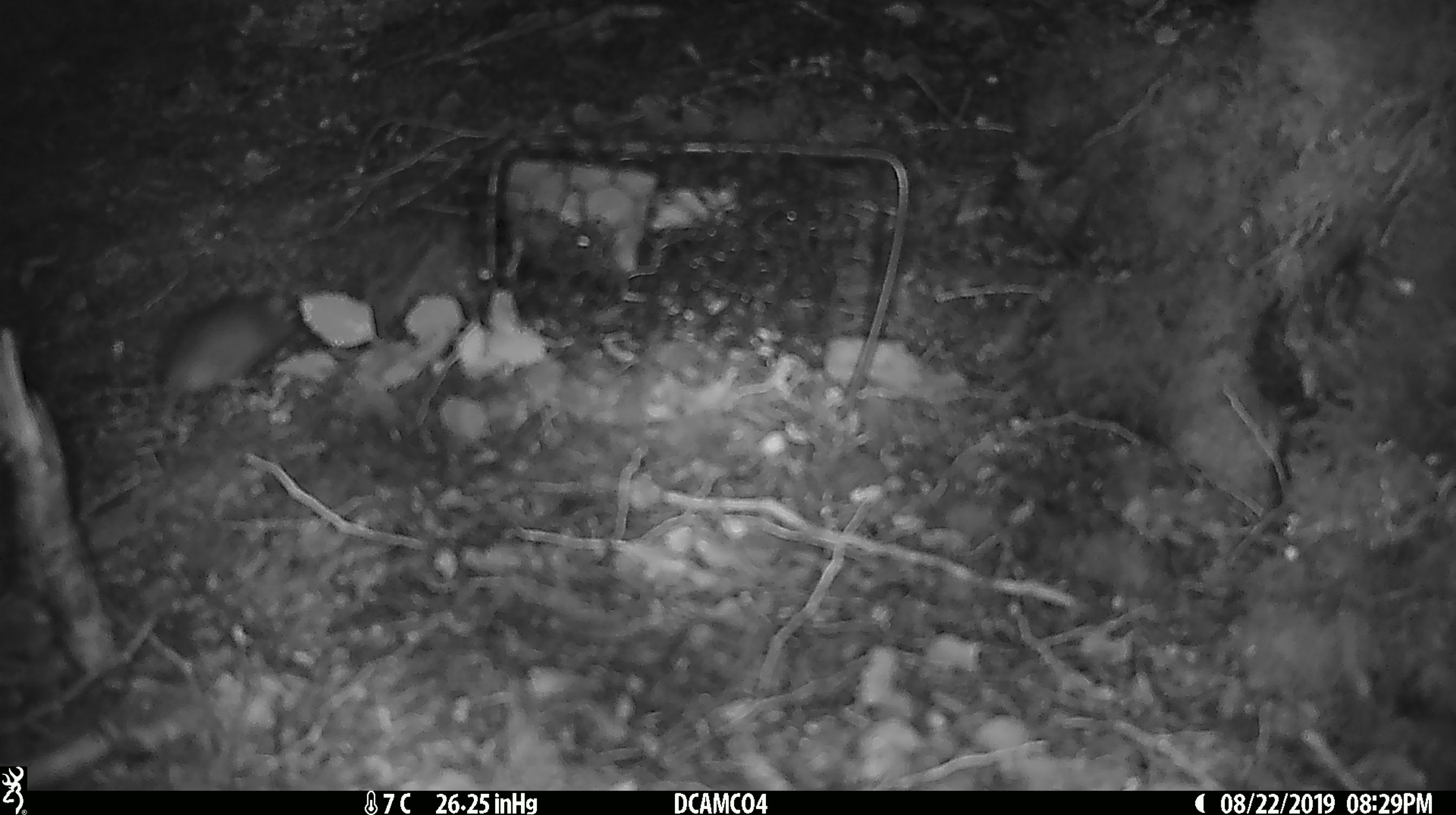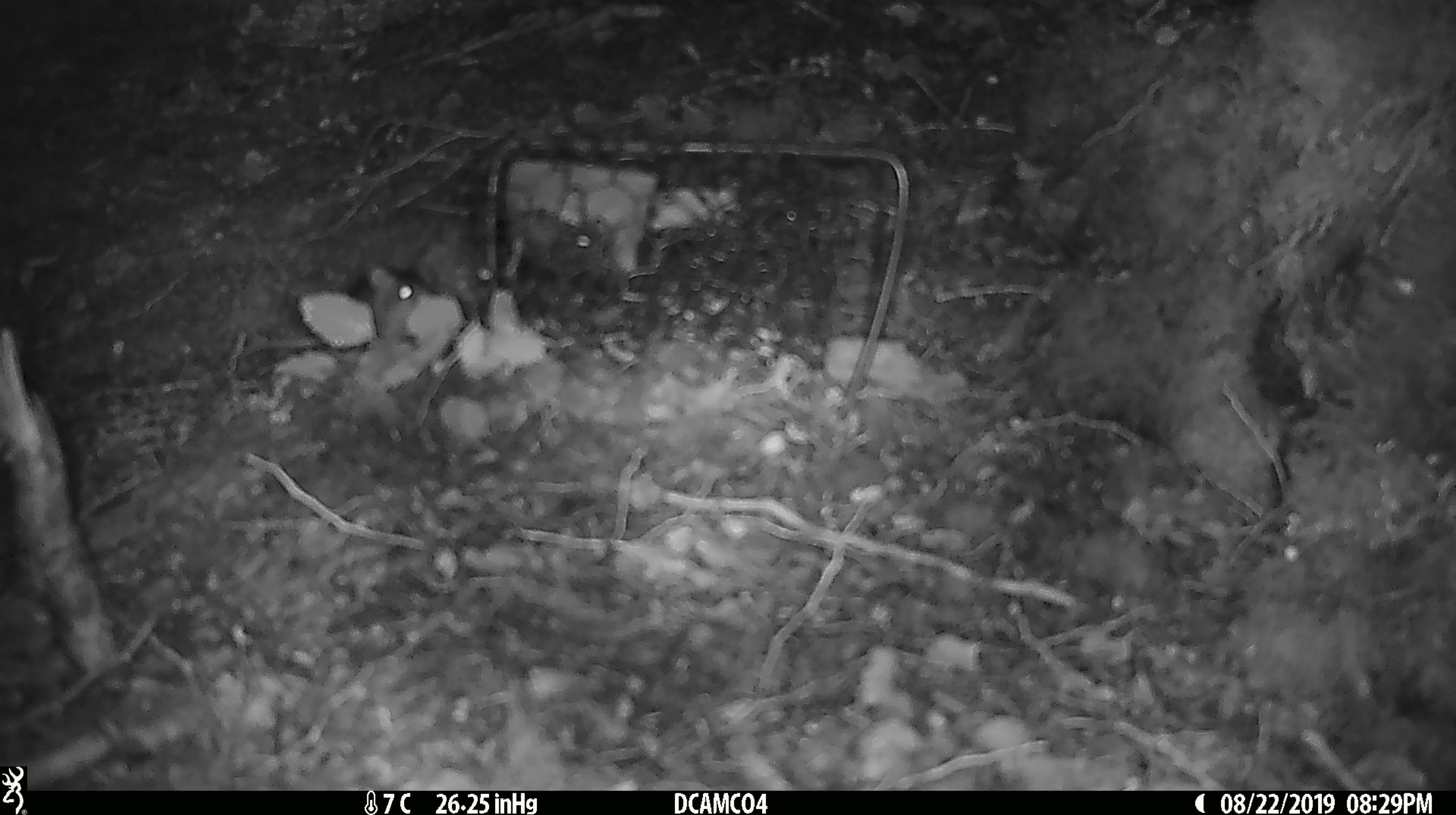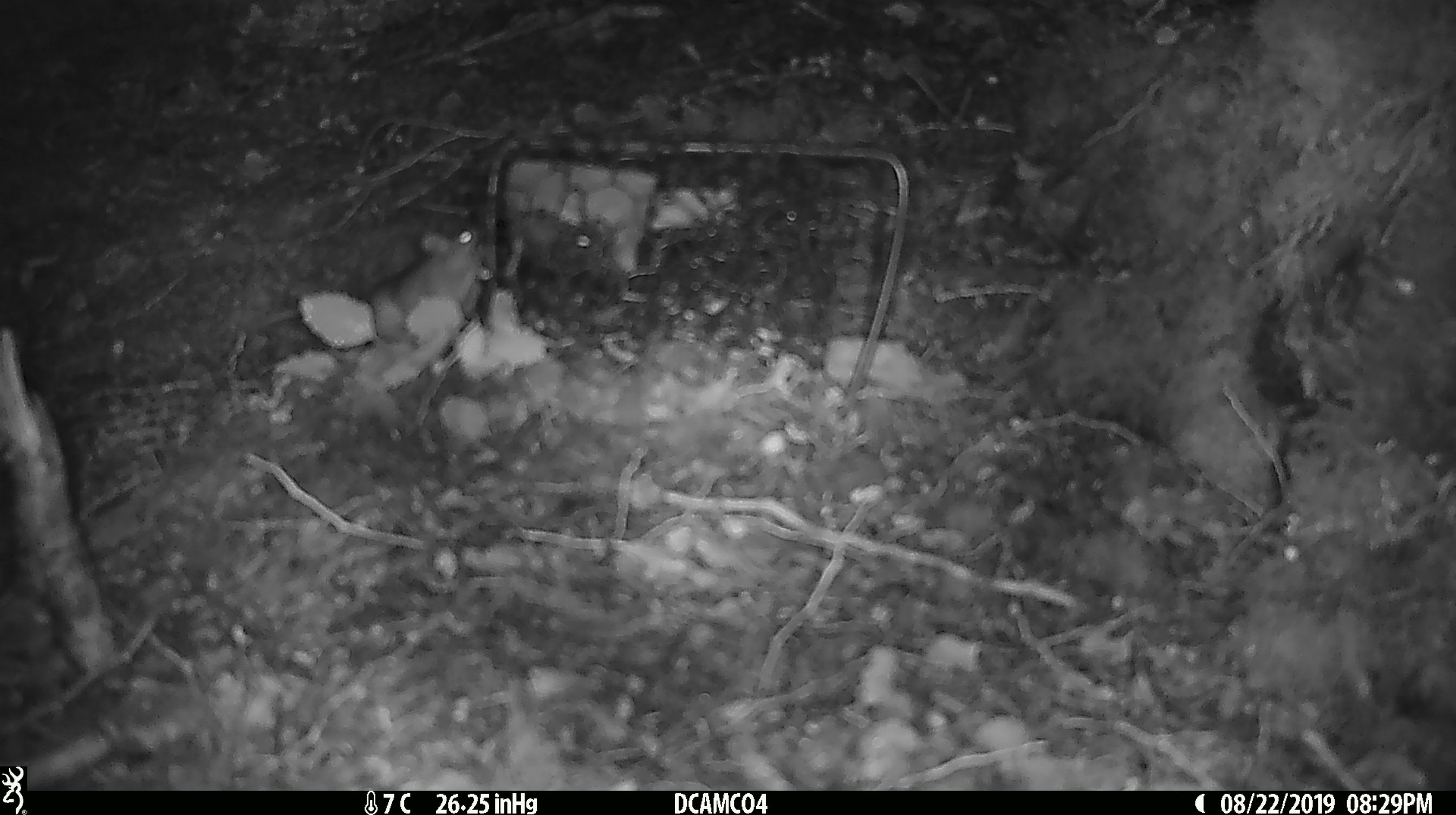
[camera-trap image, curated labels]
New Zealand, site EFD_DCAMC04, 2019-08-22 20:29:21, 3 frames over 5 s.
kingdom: Animalia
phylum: Chordata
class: Mammalia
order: Rodentia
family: Muridae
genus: Mus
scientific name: Mus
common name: mouse